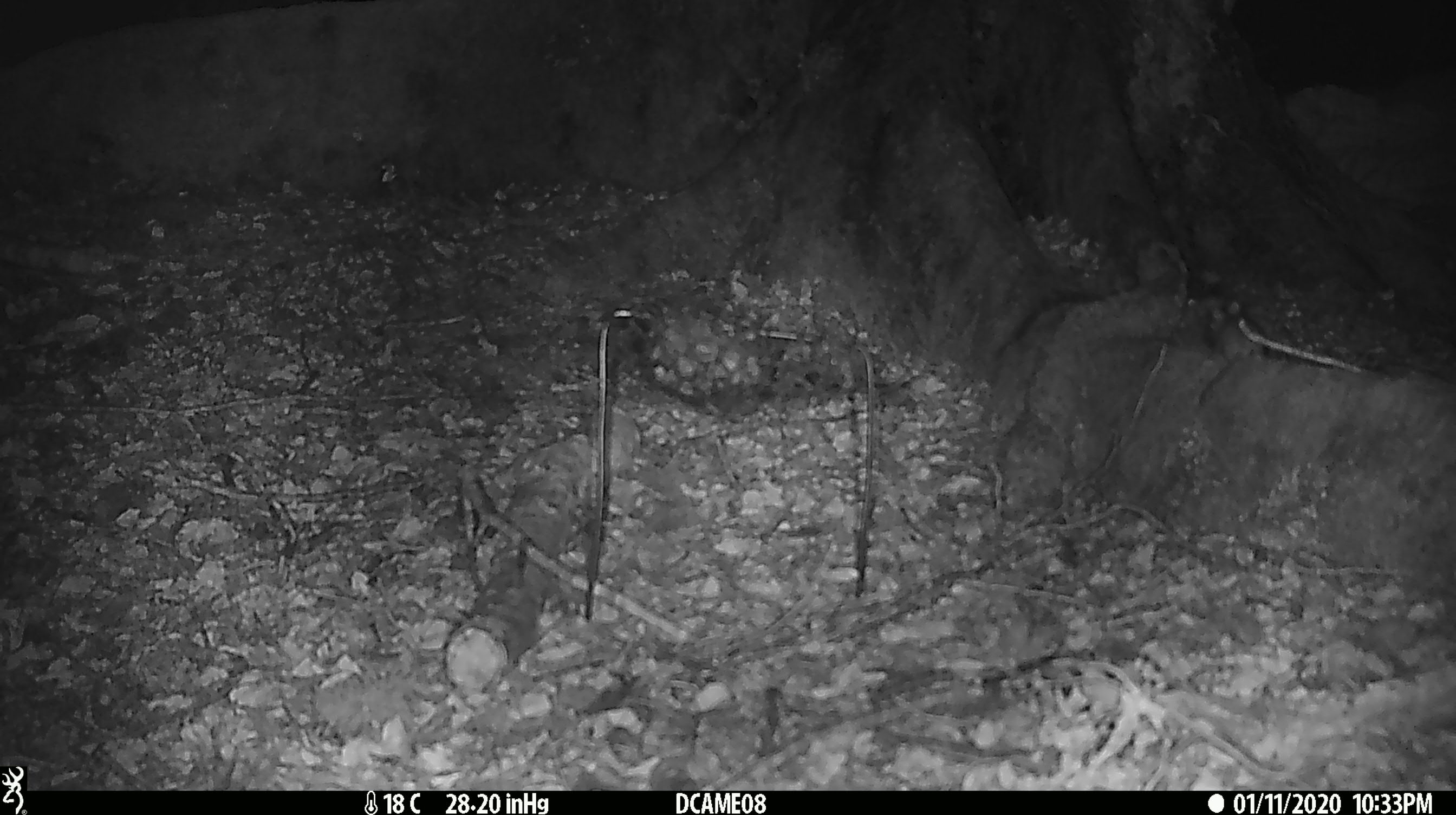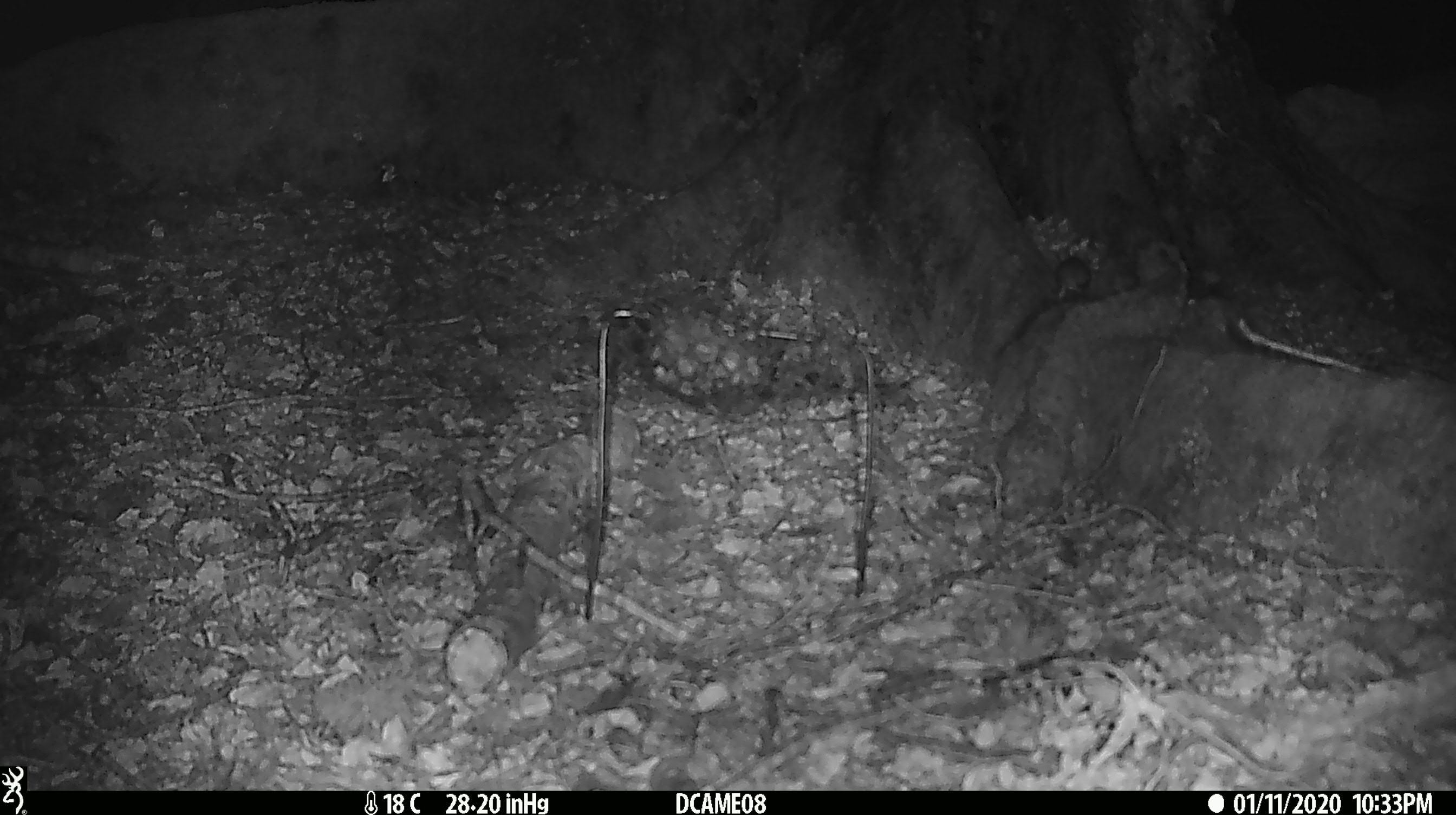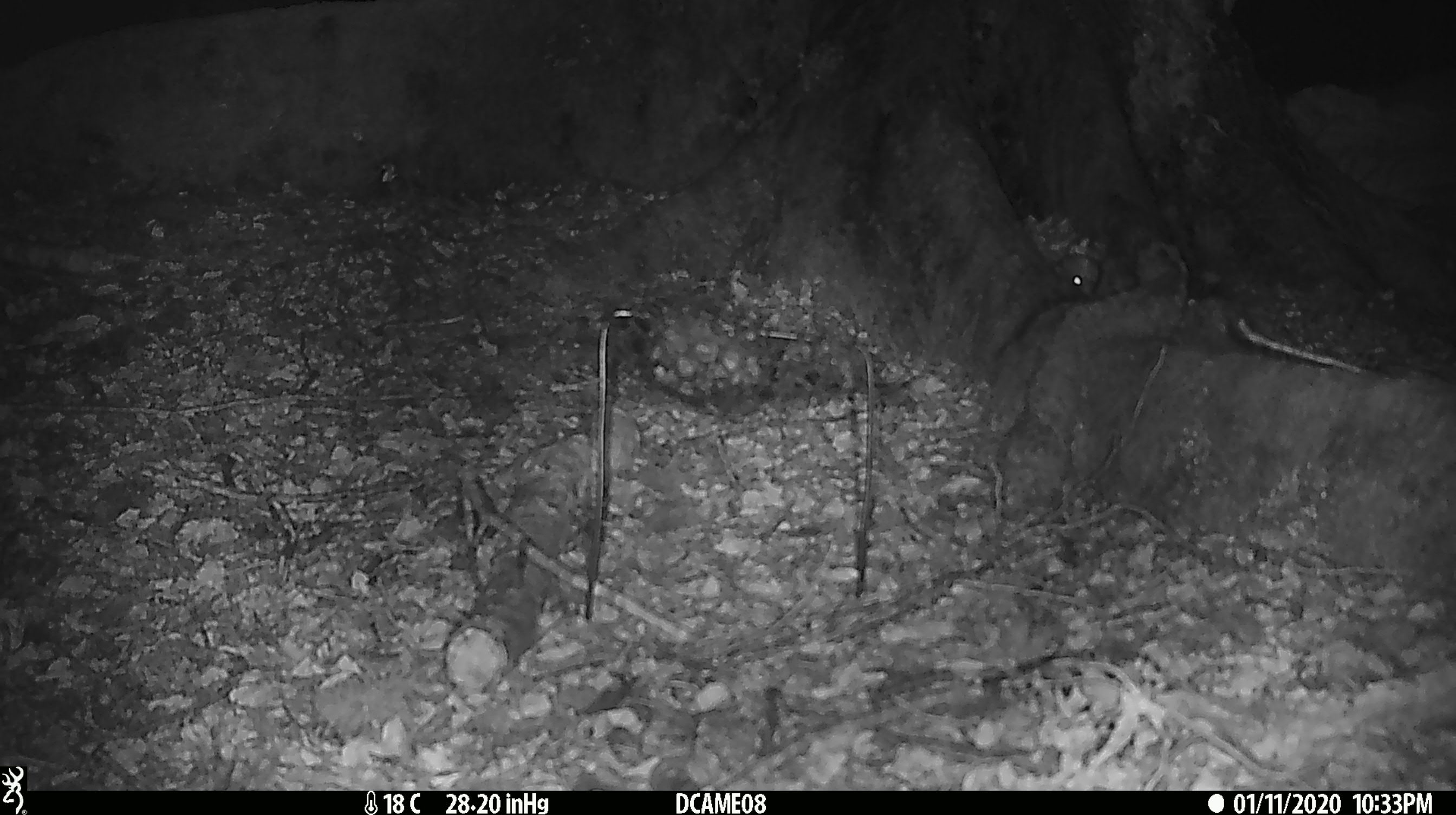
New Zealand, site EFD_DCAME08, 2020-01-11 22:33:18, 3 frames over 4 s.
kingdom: Animalia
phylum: Chordata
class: Mammalia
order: Rodentia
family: Muridae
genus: Mus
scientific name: Mus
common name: mouse